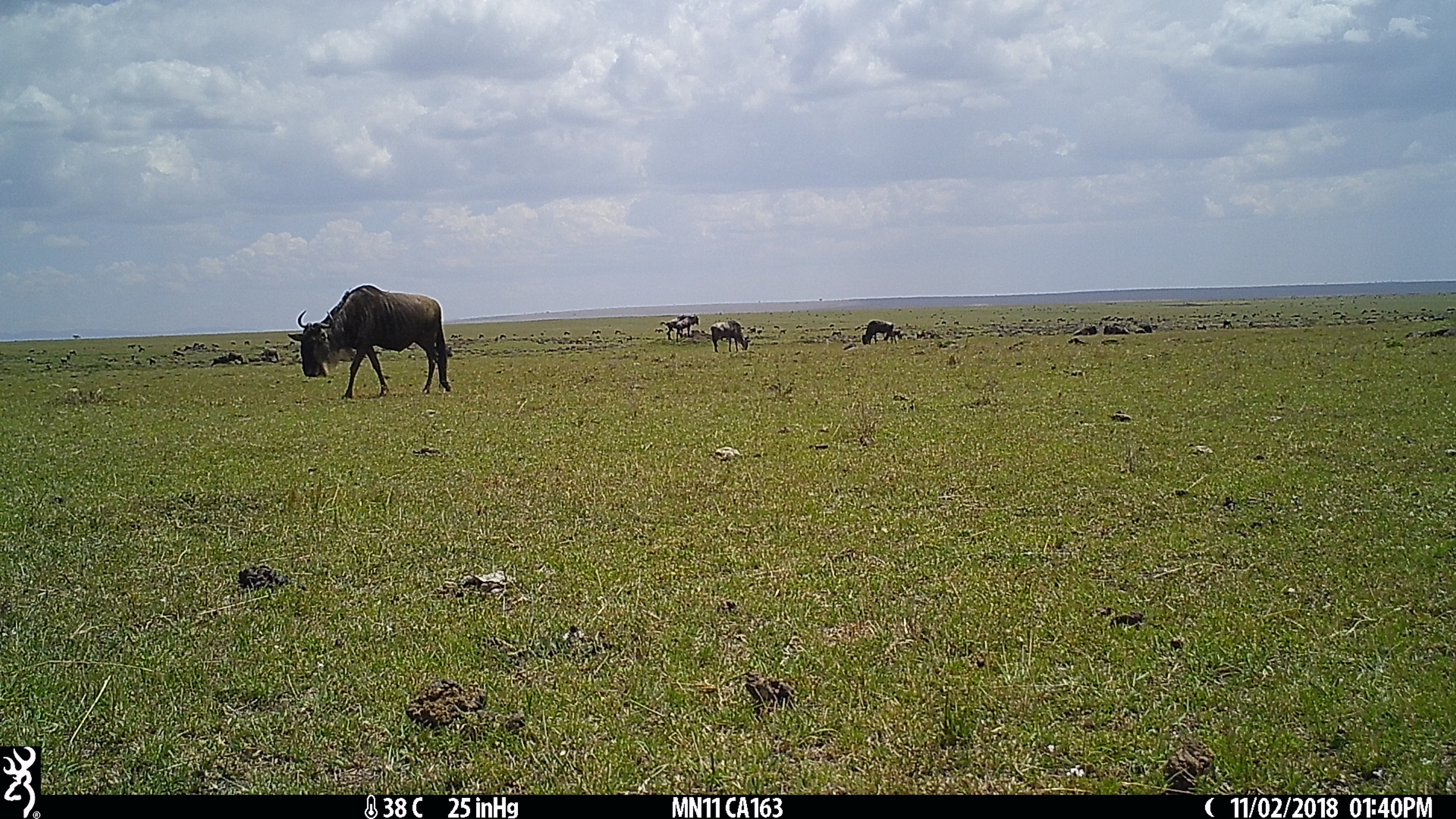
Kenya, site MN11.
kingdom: Animalia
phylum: Chordata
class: Mammalia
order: Artiodactyla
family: Bovidae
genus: Connochaetes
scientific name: Connochaetes taurinus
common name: blue wildebeest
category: wildebeest